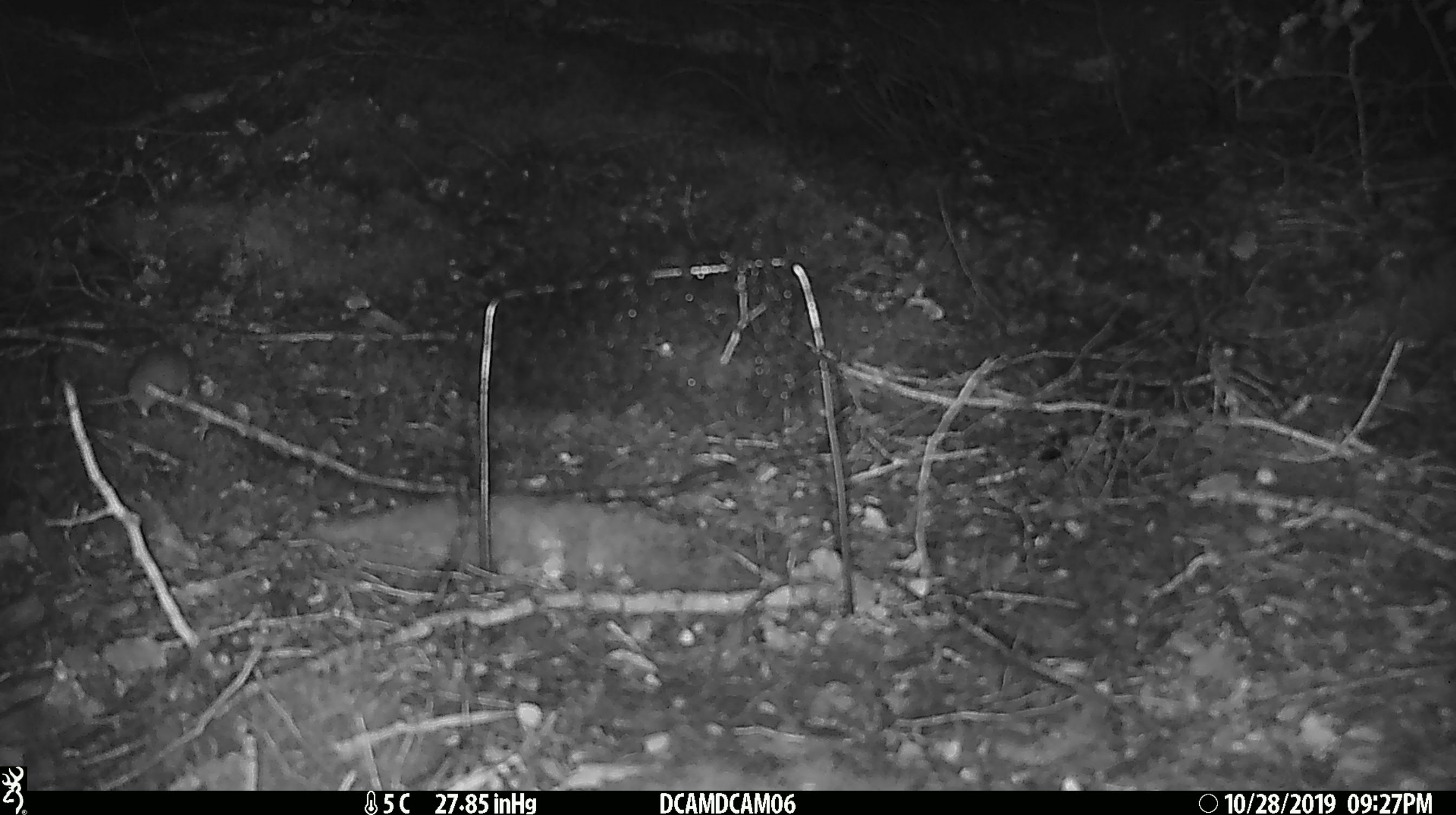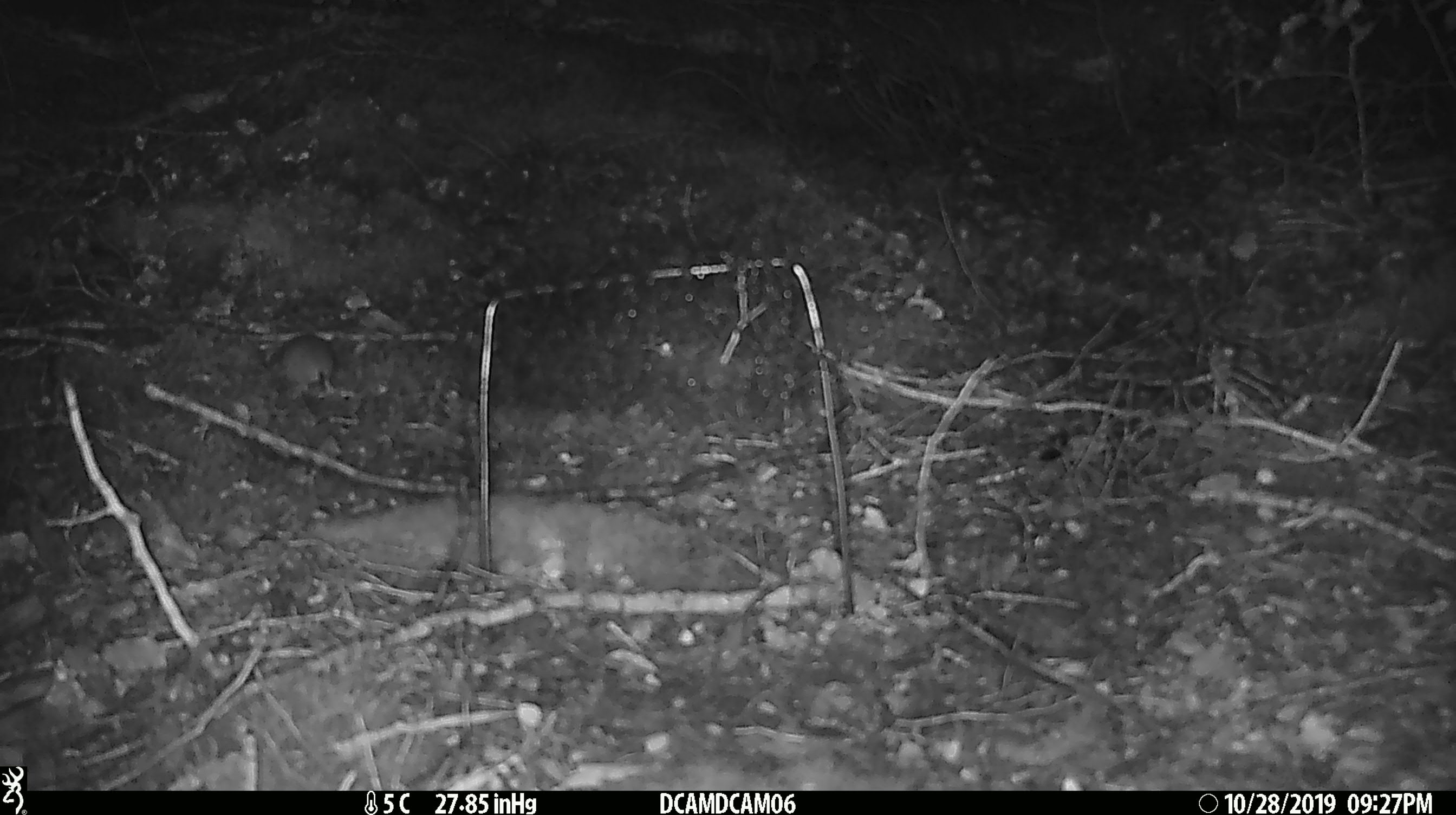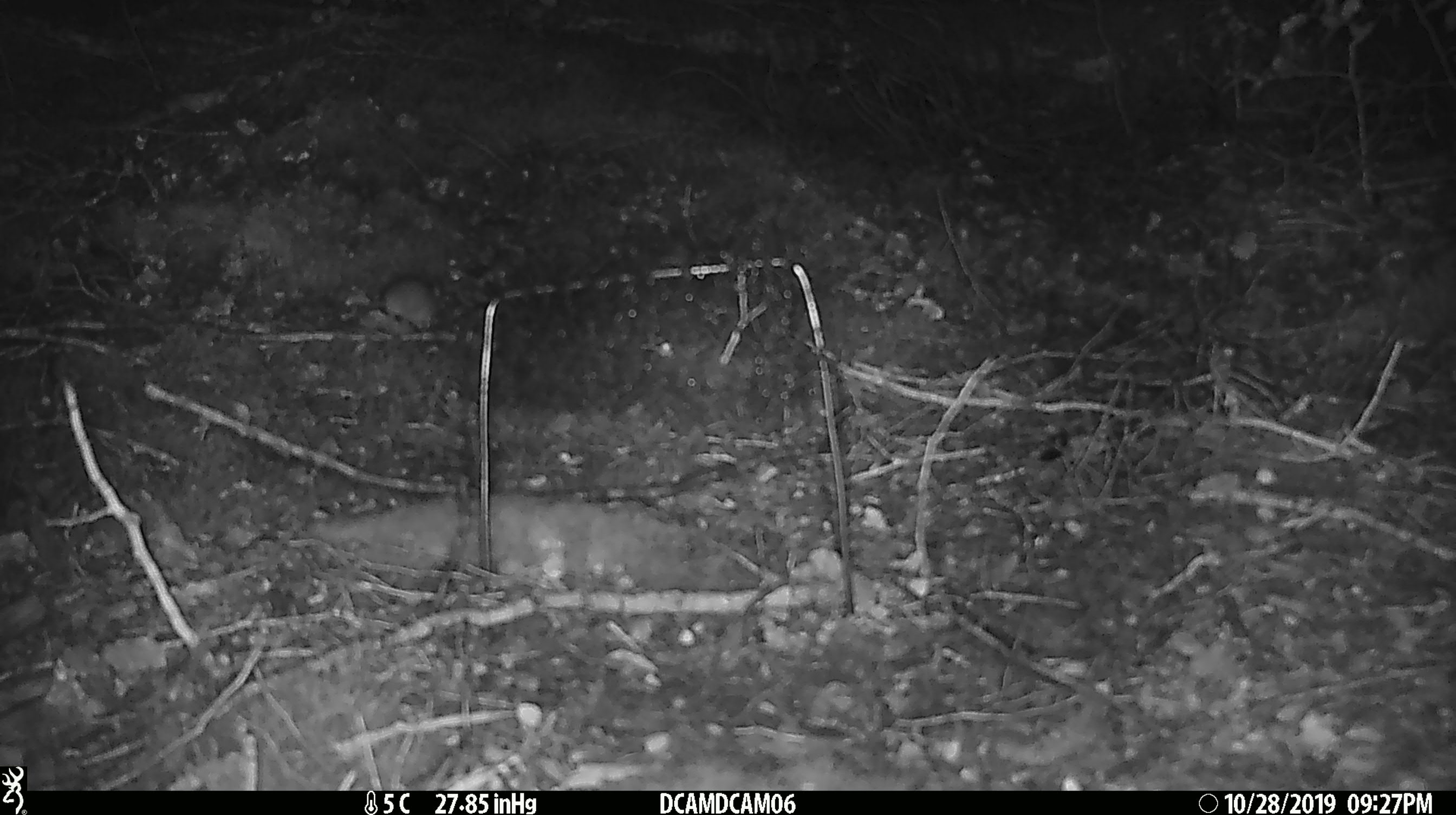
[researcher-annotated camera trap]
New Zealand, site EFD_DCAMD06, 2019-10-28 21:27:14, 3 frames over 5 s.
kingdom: Animalia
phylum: Chordata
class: Mammalia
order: Rodentia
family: Muridae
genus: Mus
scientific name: Mus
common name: mouse